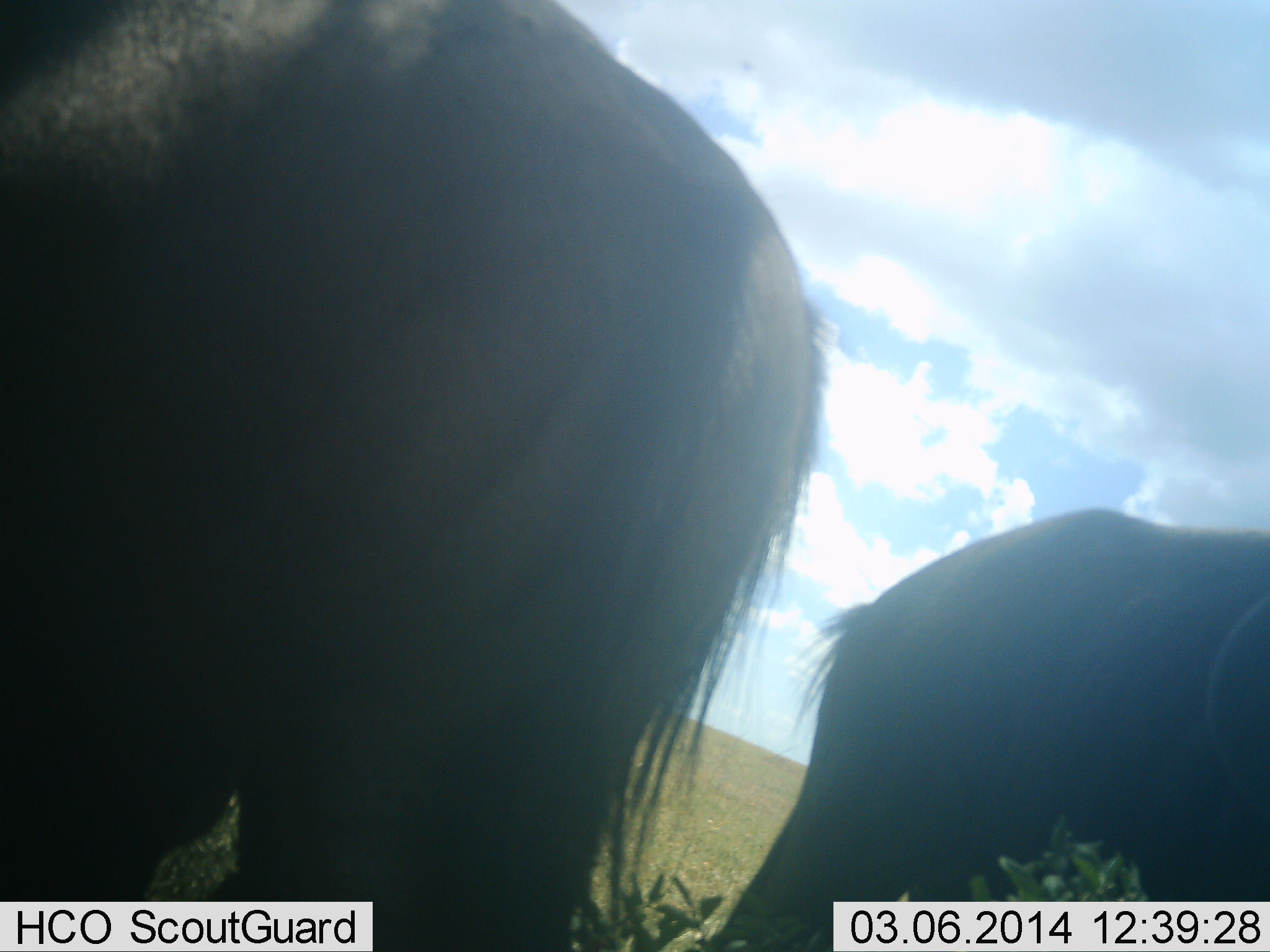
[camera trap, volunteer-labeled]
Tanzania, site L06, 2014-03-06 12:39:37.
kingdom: Animalia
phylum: Chordata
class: Mammalia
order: Artiodactyla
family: Bovidae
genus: Connochaetes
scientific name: Connochaetes taurinus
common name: blue wildebeest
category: wildebeest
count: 2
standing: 70%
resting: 10%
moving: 0%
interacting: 0%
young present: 0%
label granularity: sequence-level